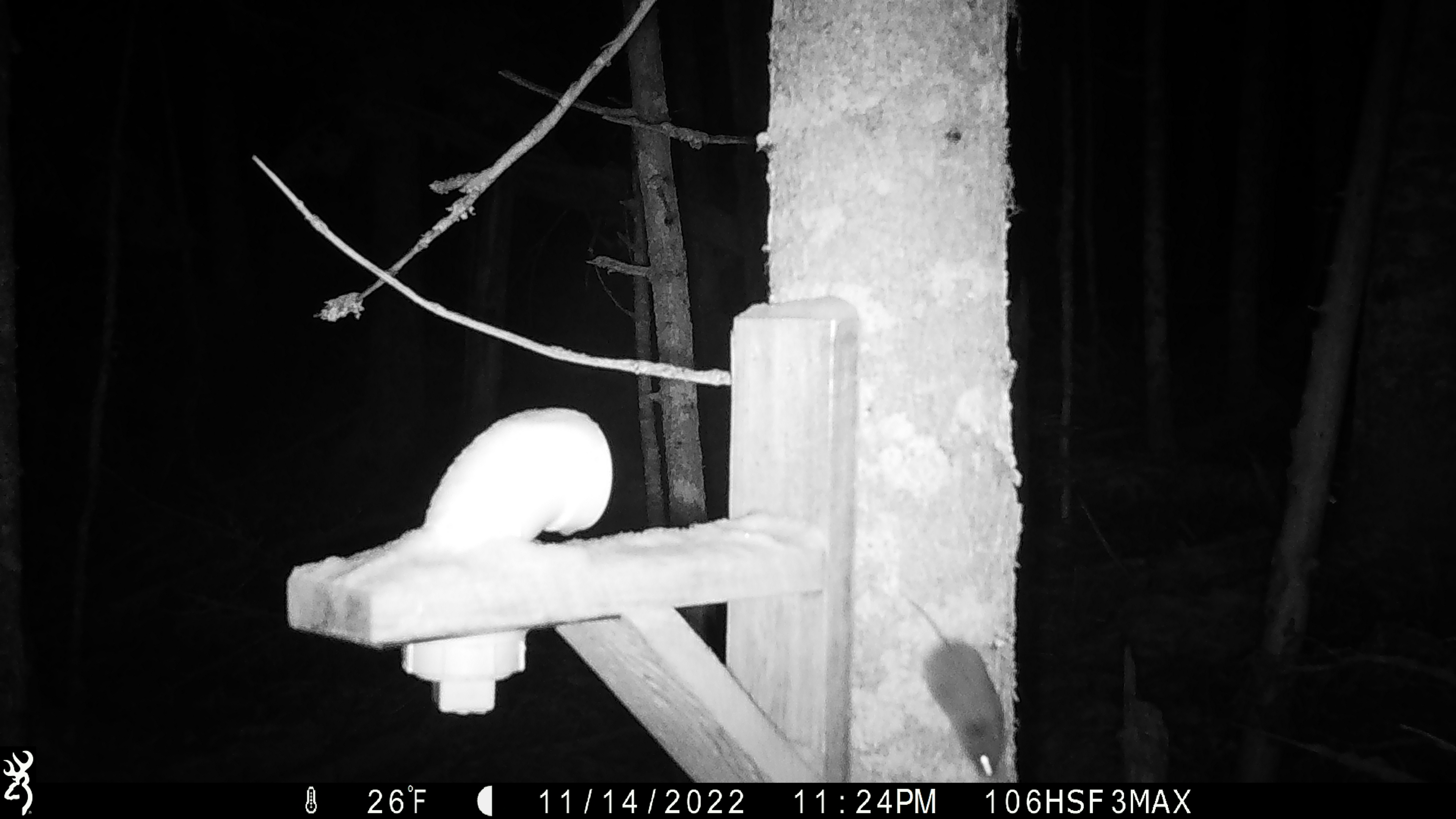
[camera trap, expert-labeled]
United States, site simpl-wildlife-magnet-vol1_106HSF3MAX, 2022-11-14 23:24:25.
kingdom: Animalia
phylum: Chordata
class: Mammalia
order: Rodentia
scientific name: Rodentia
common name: mouse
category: mouse sp.